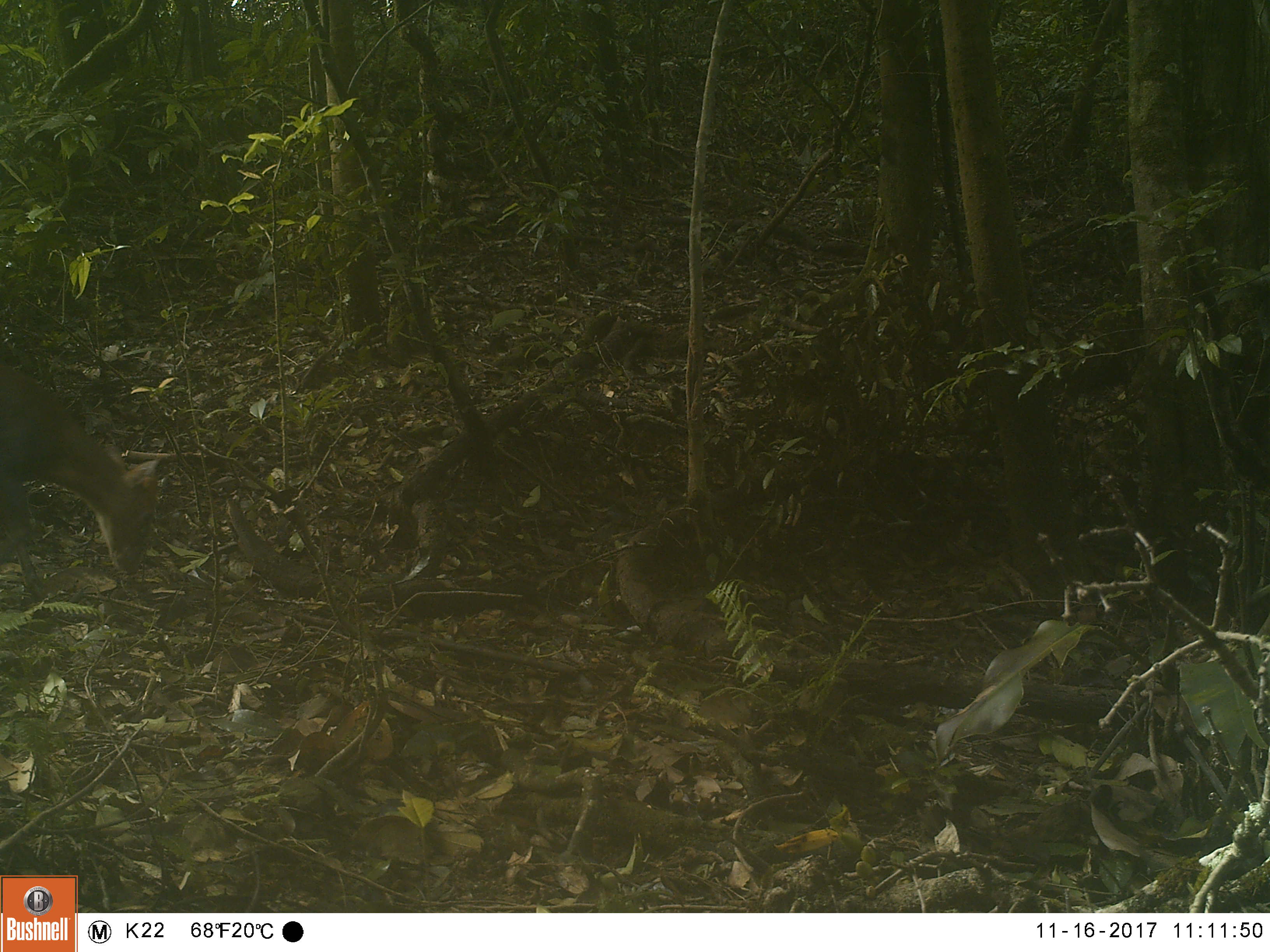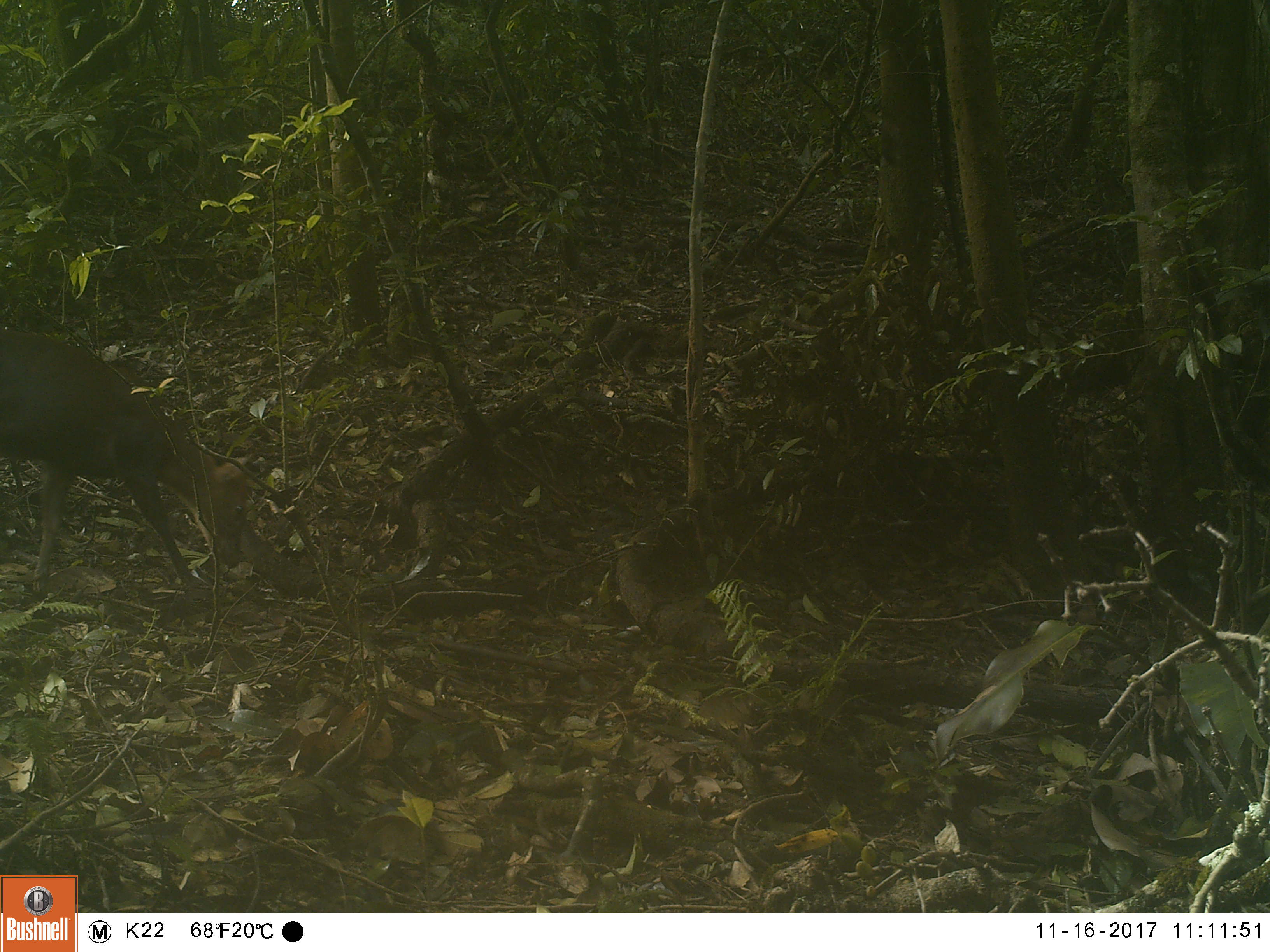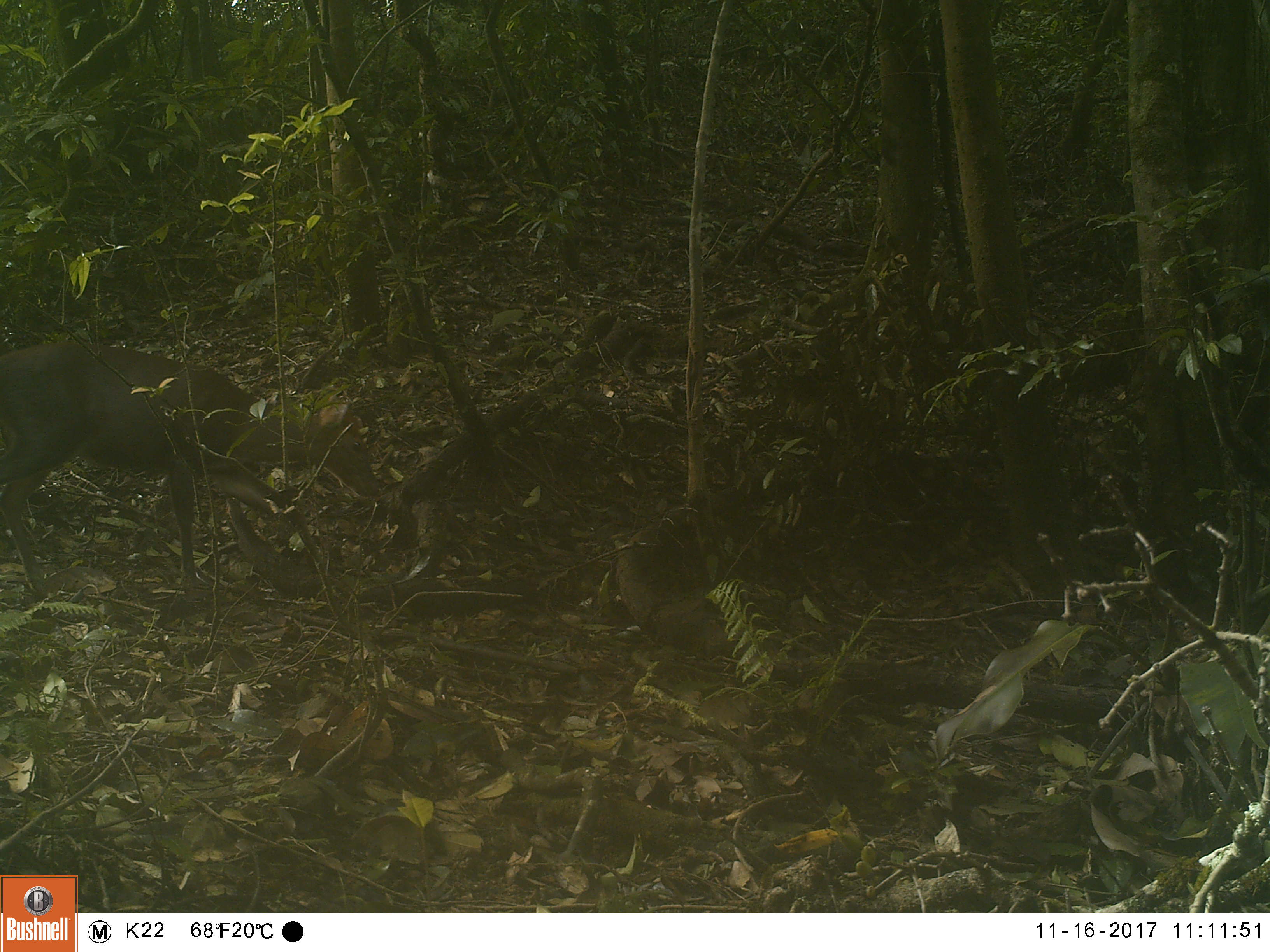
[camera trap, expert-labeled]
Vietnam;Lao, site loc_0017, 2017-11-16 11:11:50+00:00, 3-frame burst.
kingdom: Animalia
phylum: Chordata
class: Mammalia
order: Artiodactyla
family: Cervidae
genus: Muntiacus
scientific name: Muntiacus rooseveltorum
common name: roosevelt's muntjac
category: roosevelts muntjac group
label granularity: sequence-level